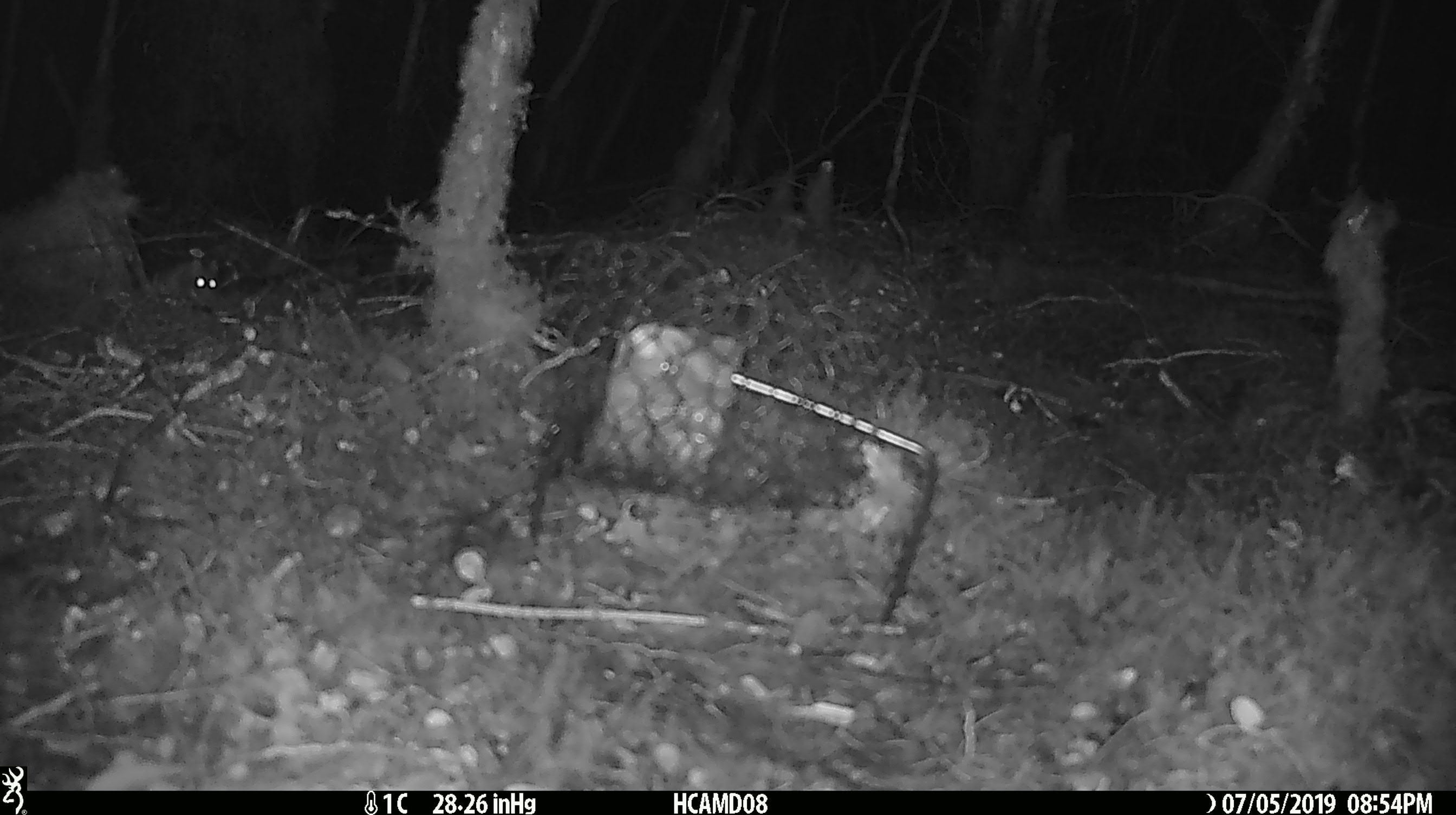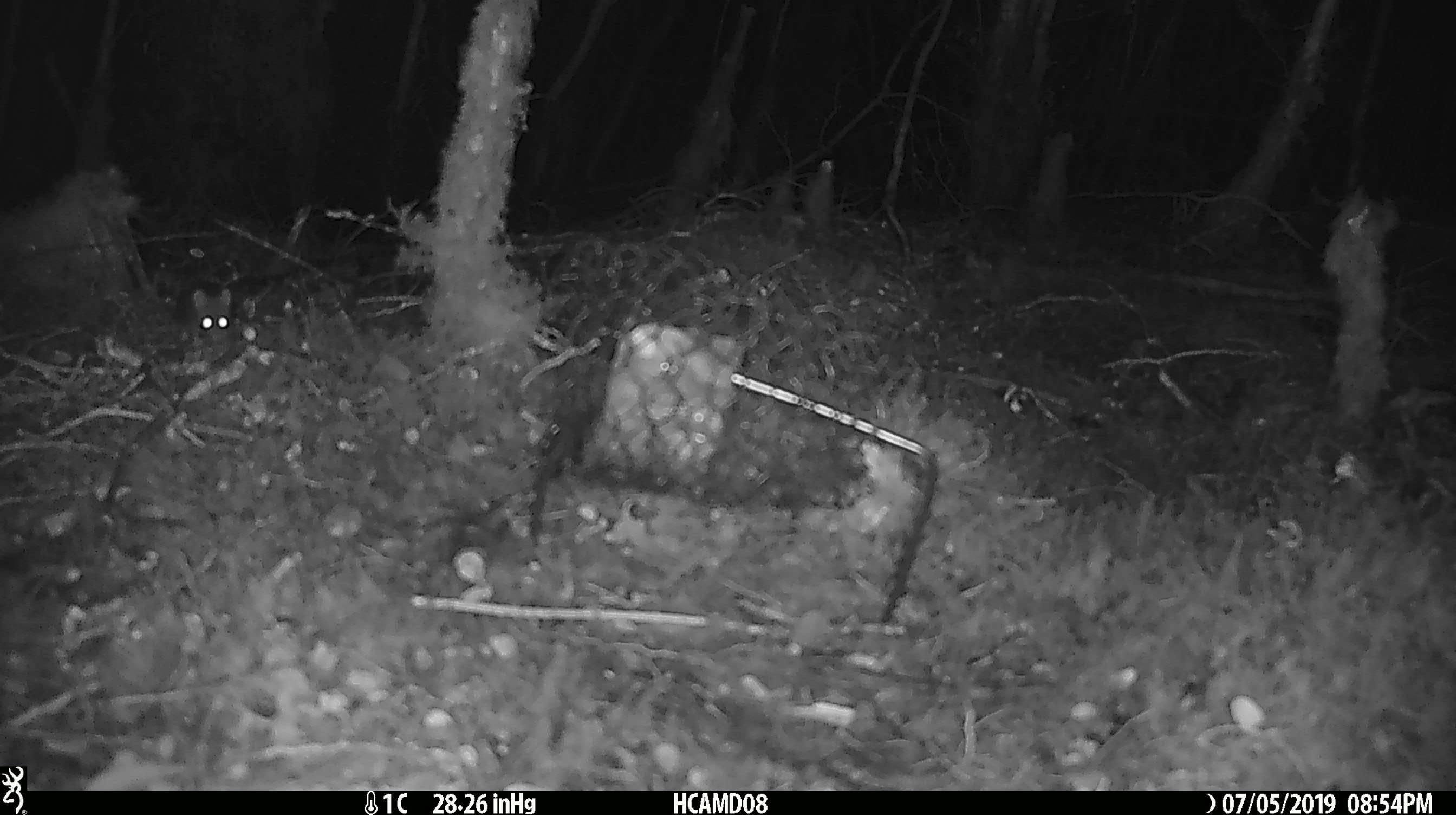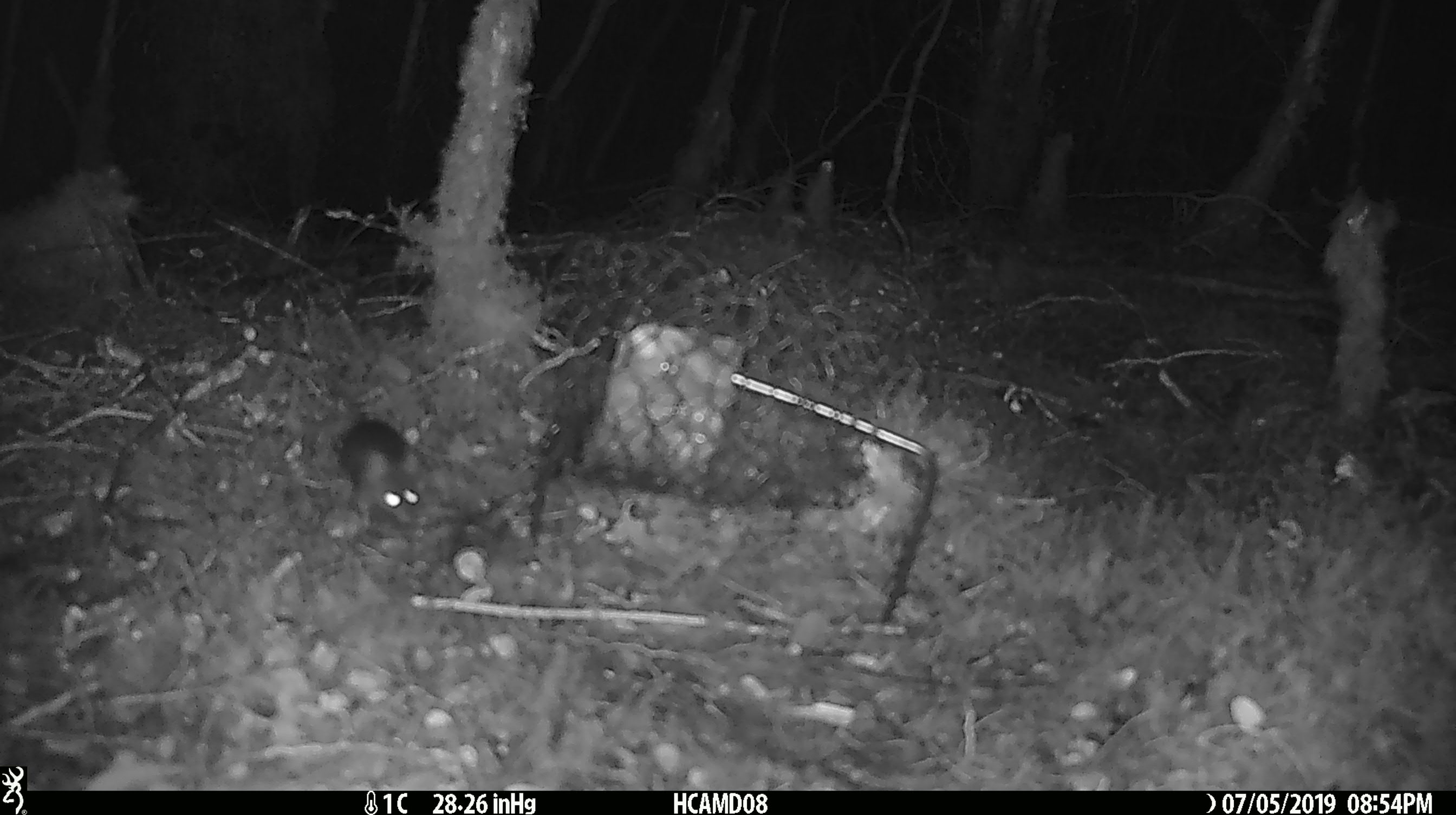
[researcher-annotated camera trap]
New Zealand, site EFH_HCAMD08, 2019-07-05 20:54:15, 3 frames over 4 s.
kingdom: Animalia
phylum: Chordata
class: Mammalia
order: Rodentia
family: Muridae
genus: Mus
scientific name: Mus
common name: mouse